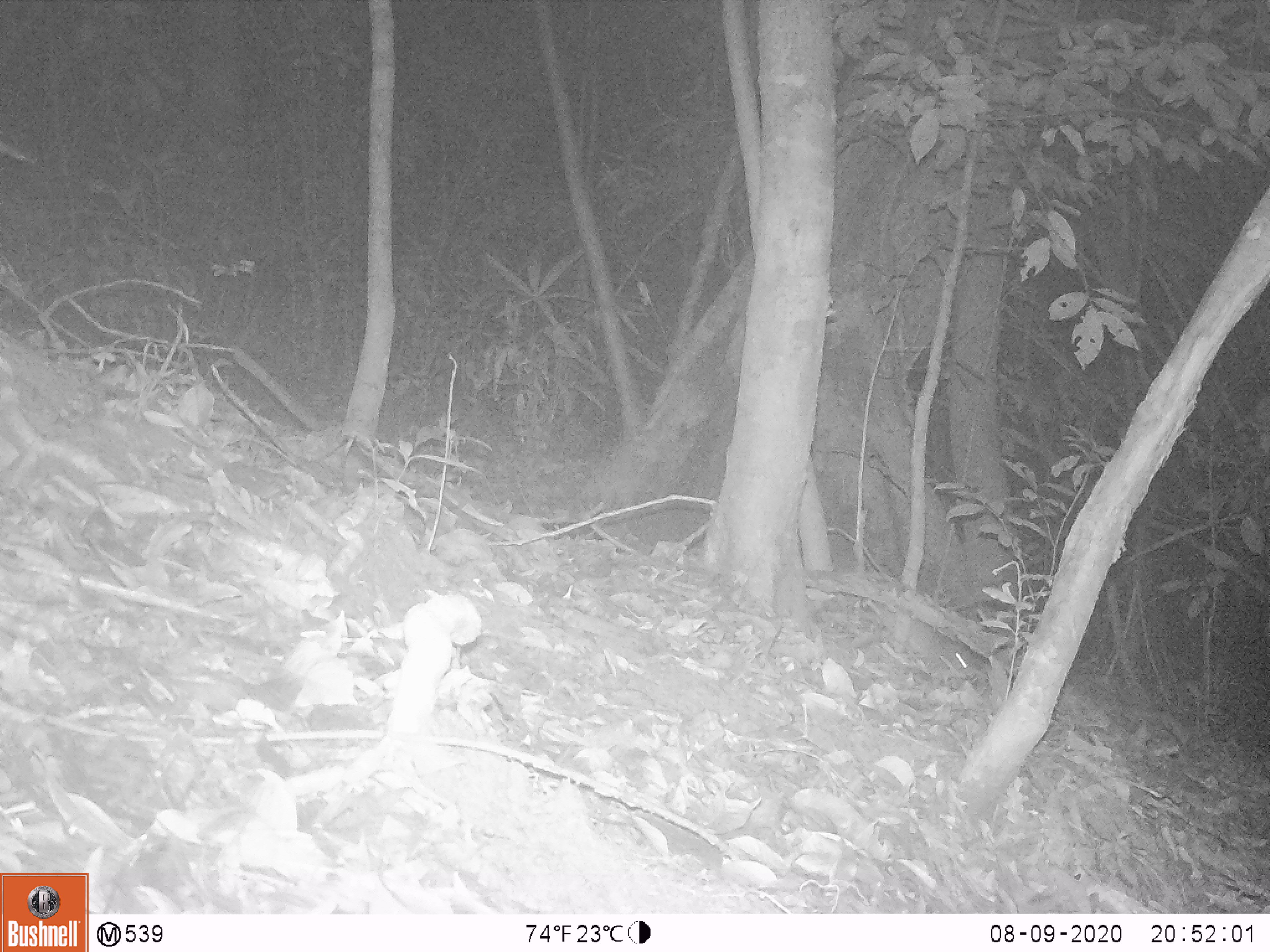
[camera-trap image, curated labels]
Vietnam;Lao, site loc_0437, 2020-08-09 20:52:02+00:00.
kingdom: Animalia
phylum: Chordata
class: Mammalia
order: Rodentia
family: Muridae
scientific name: Muridae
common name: old-world mice and rats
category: unidentified murid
Unidentified murid (old-world mice and rats) (Muridae). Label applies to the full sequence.